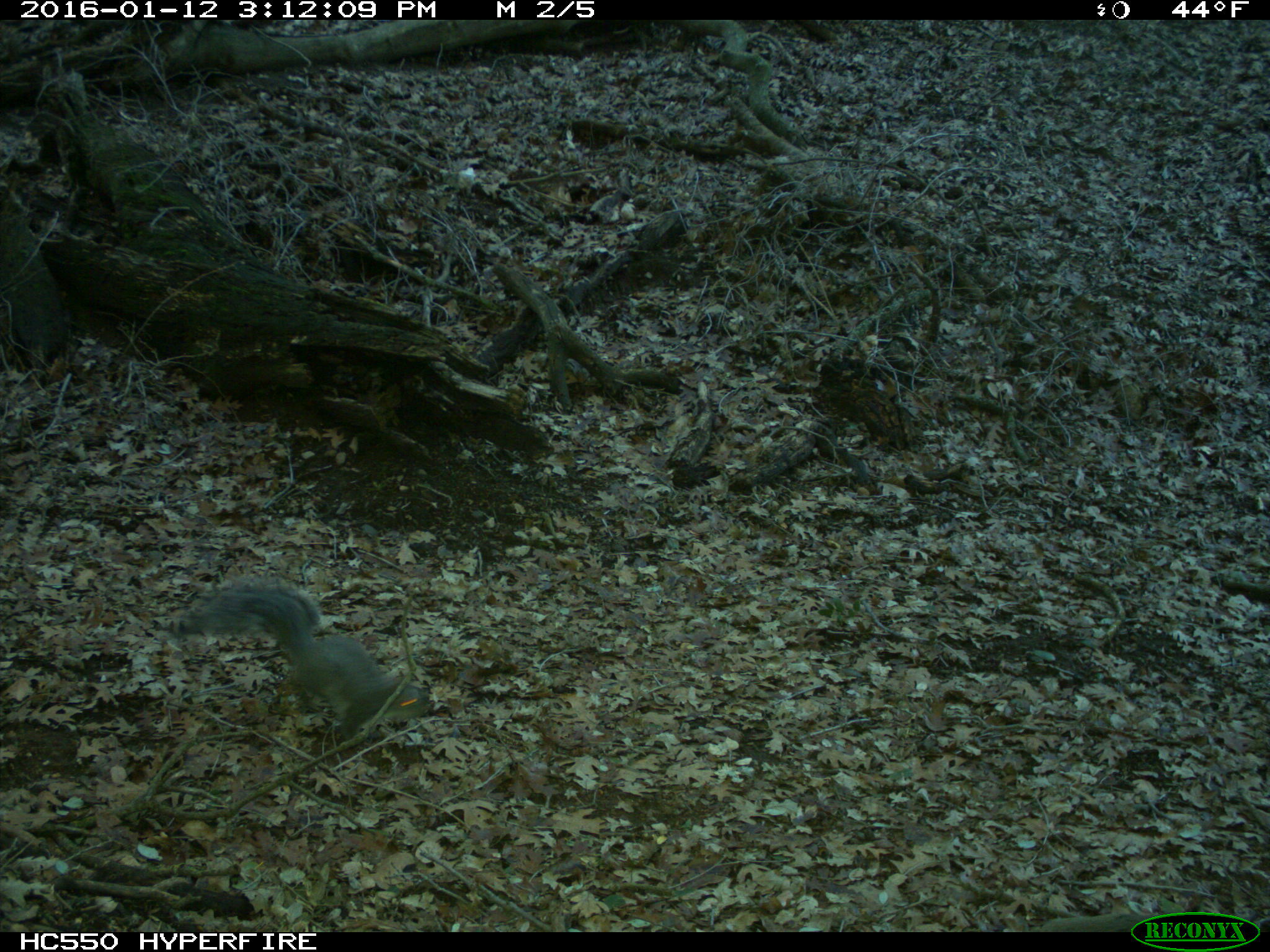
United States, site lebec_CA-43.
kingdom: Animalia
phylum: Chordata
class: Mammalia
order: Rodentia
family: Sciuridae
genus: Sciurus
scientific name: Sciurus carolinensis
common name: eastern gray squirrel